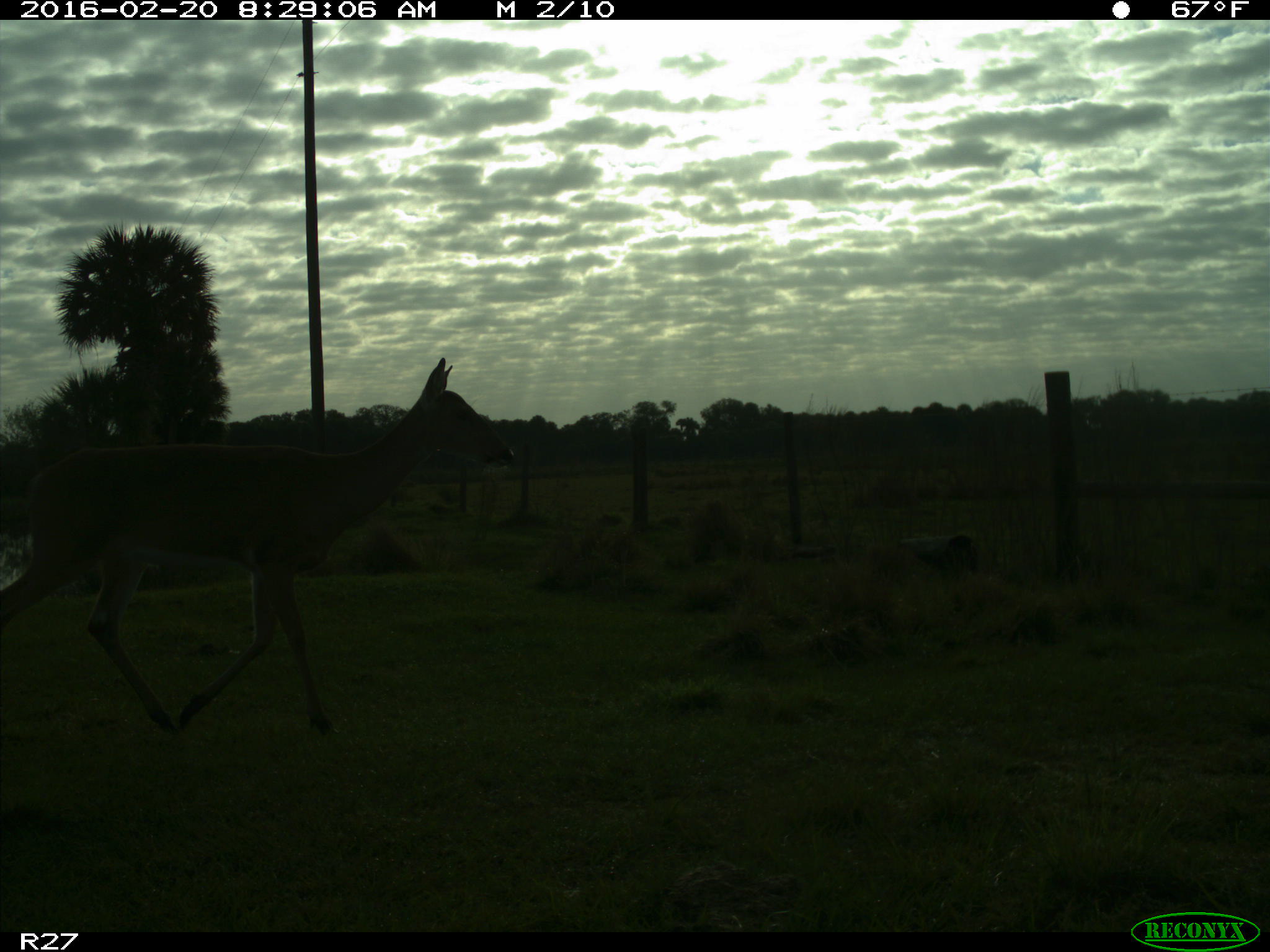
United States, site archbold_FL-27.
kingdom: Animalia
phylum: Chordata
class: Mammalia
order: Artiodactyla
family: Cervidae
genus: Odocoileus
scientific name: Odocoileus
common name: deer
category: unidentified deer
Unidentified deer (deer) (Odocoileus).